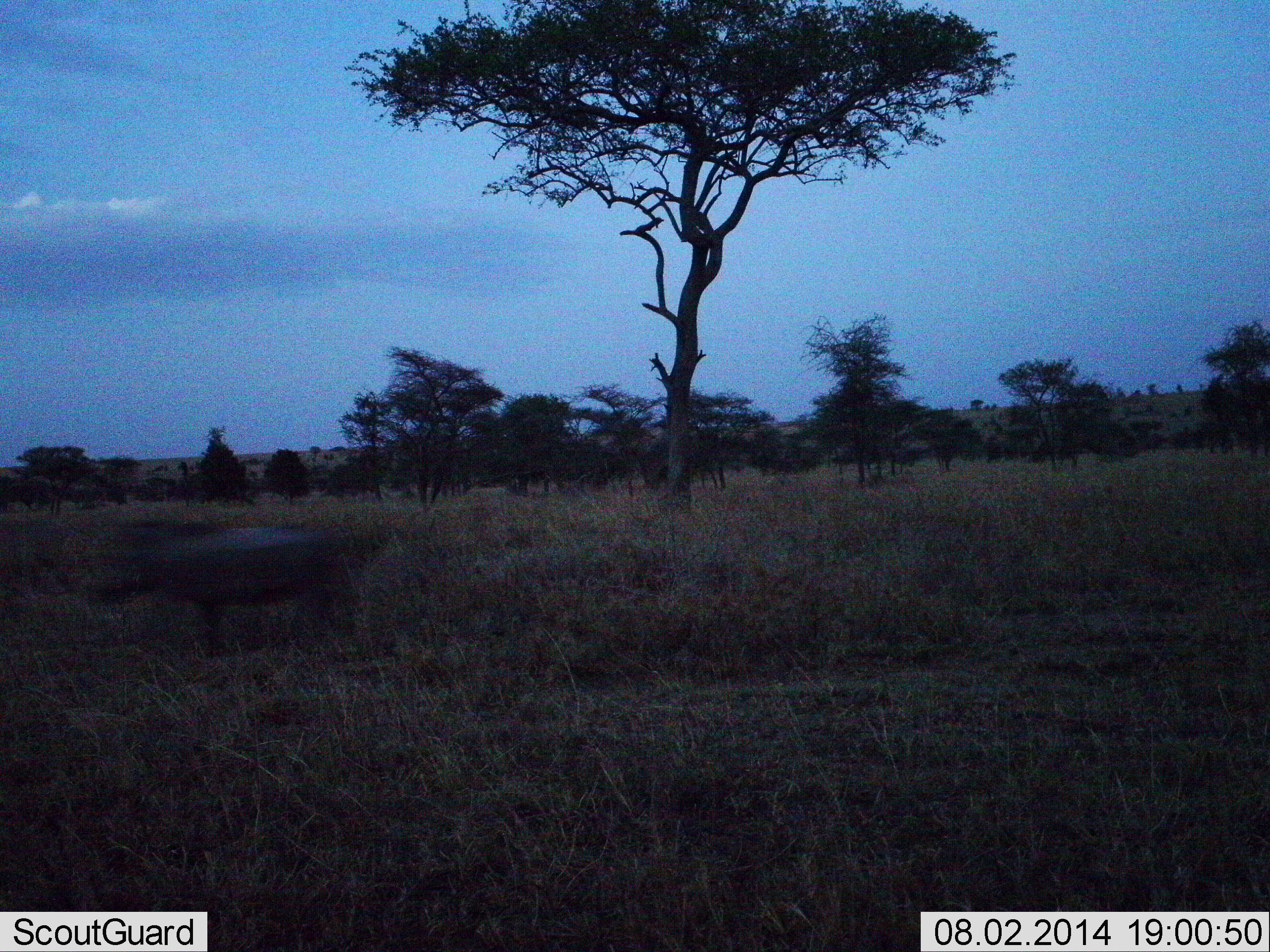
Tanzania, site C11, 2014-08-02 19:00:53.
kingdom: Animalia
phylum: Chordata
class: Mammalia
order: Artiodactyla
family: Suidae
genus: Phacochoerus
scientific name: Phacochoerus africanus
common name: warthog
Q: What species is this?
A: Warthog (Phacochoerus africanus).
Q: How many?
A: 1.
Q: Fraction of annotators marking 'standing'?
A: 10%.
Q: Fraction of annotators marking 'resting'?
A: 0%.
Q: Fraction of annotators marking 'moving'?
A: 90%.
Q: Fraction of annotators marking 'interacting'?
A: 0%.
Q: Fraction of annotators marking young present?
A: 0%.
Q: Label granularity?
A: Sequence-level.